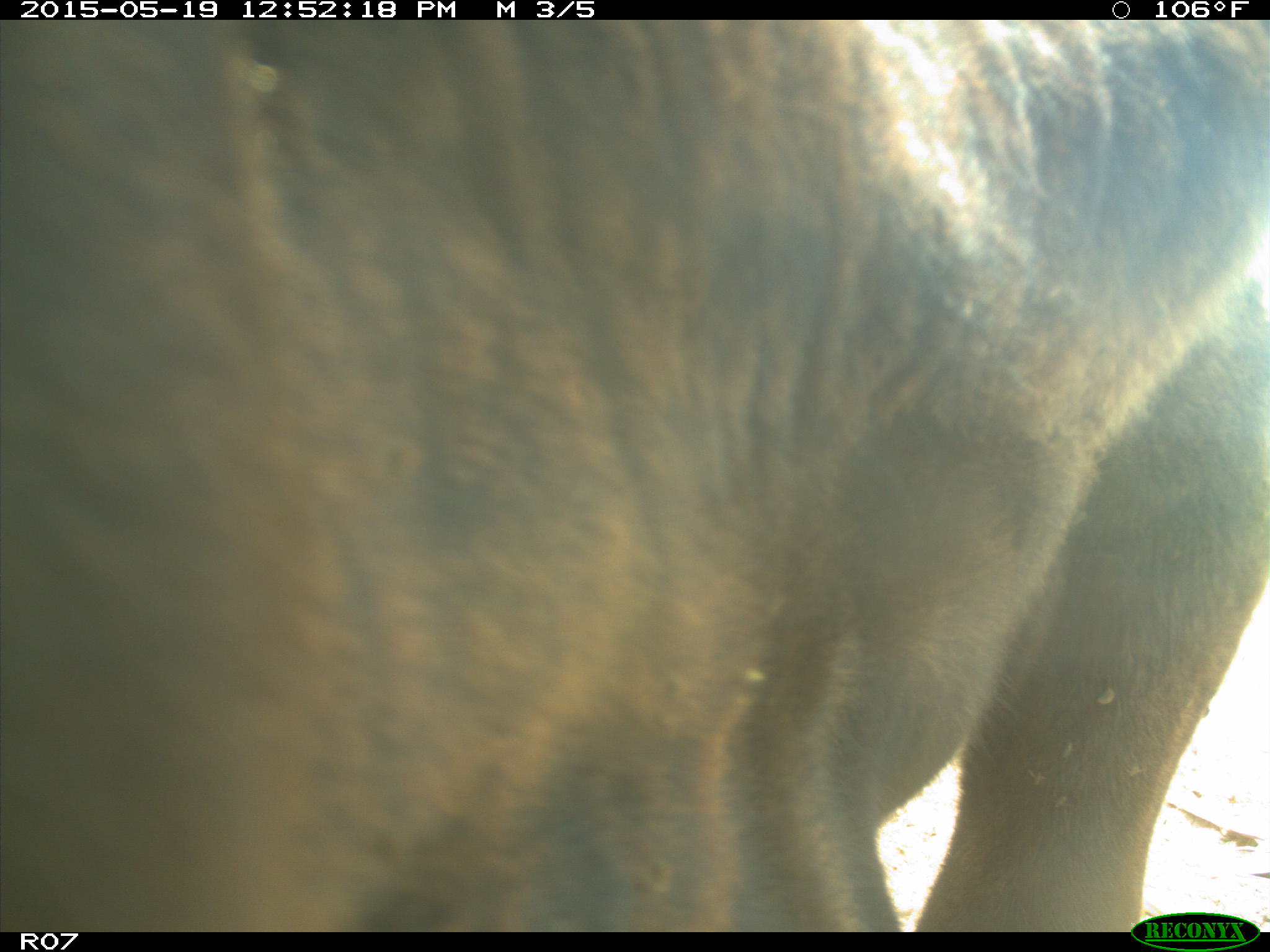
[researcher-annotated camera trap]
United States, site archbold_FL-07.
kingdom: Animalia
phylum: Chordata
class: Mammalia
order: Artiodactyla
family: Bovidae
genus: Bos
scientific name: Bos taurus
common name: domestic cow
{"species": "Bos taurus (domestic cow)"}